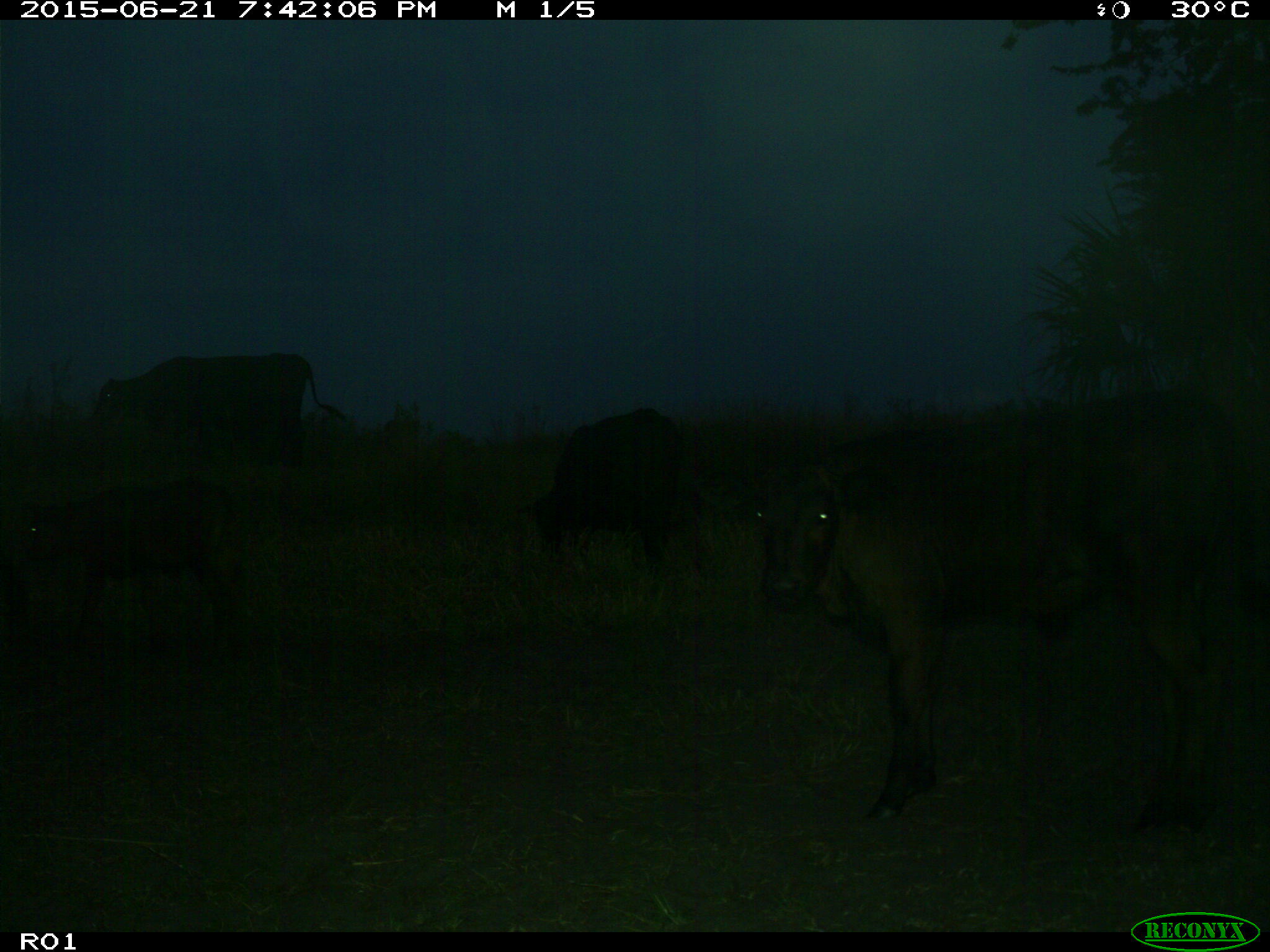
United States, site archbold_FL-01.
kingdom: Animalia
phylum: Chordata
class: Mammalia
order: Artiodactyla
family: Bovidae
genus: Bos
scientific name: Bos taurus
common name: domestic cow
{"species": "Bos taurus (domestic cow)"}